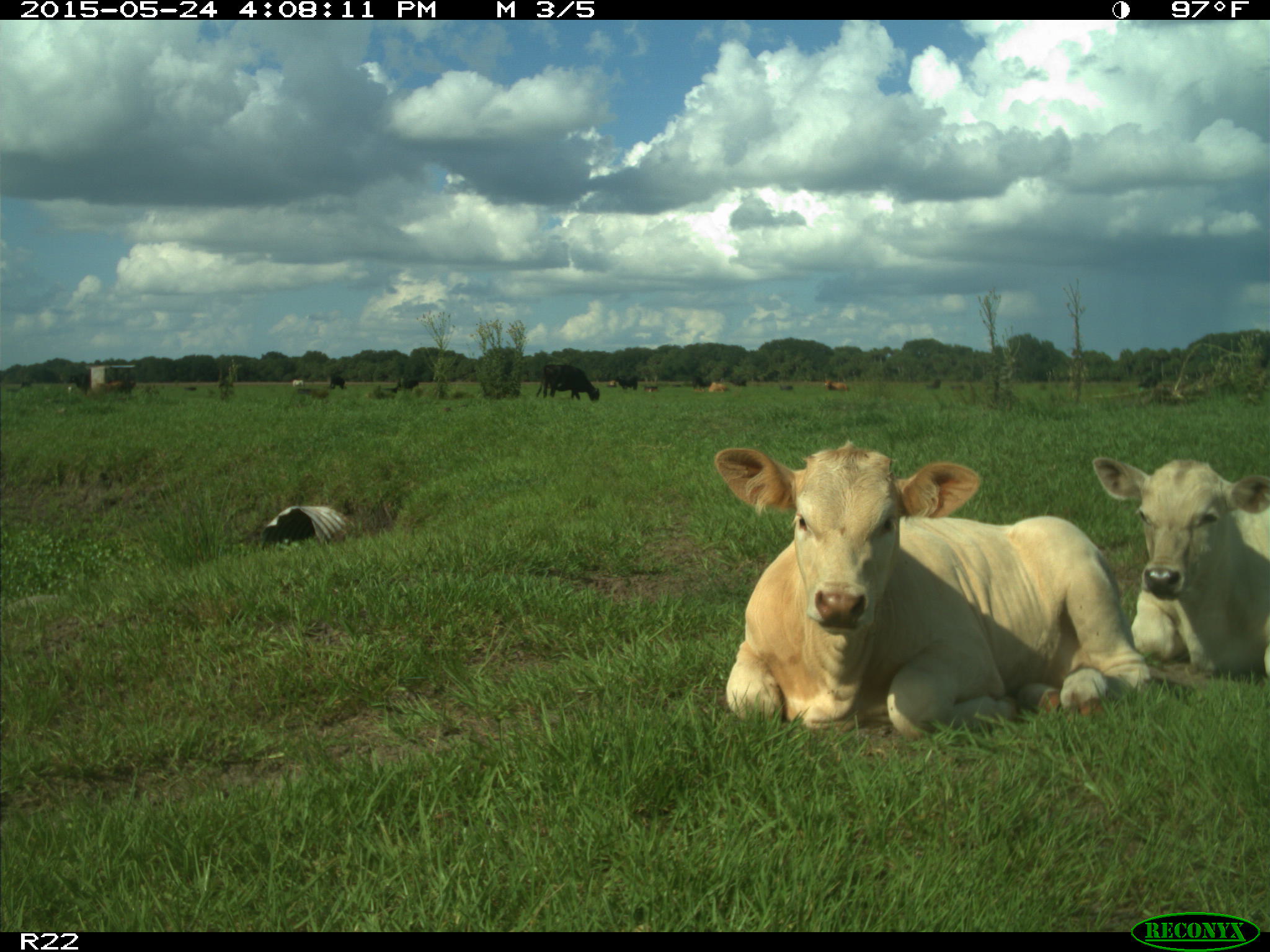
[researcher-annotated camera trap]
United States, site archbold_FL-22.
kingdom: Animalia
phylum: Chordata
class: Mammalia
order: Artiodactyla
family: Bovidae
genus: Bos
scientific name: Bos taurus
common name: domestic cow